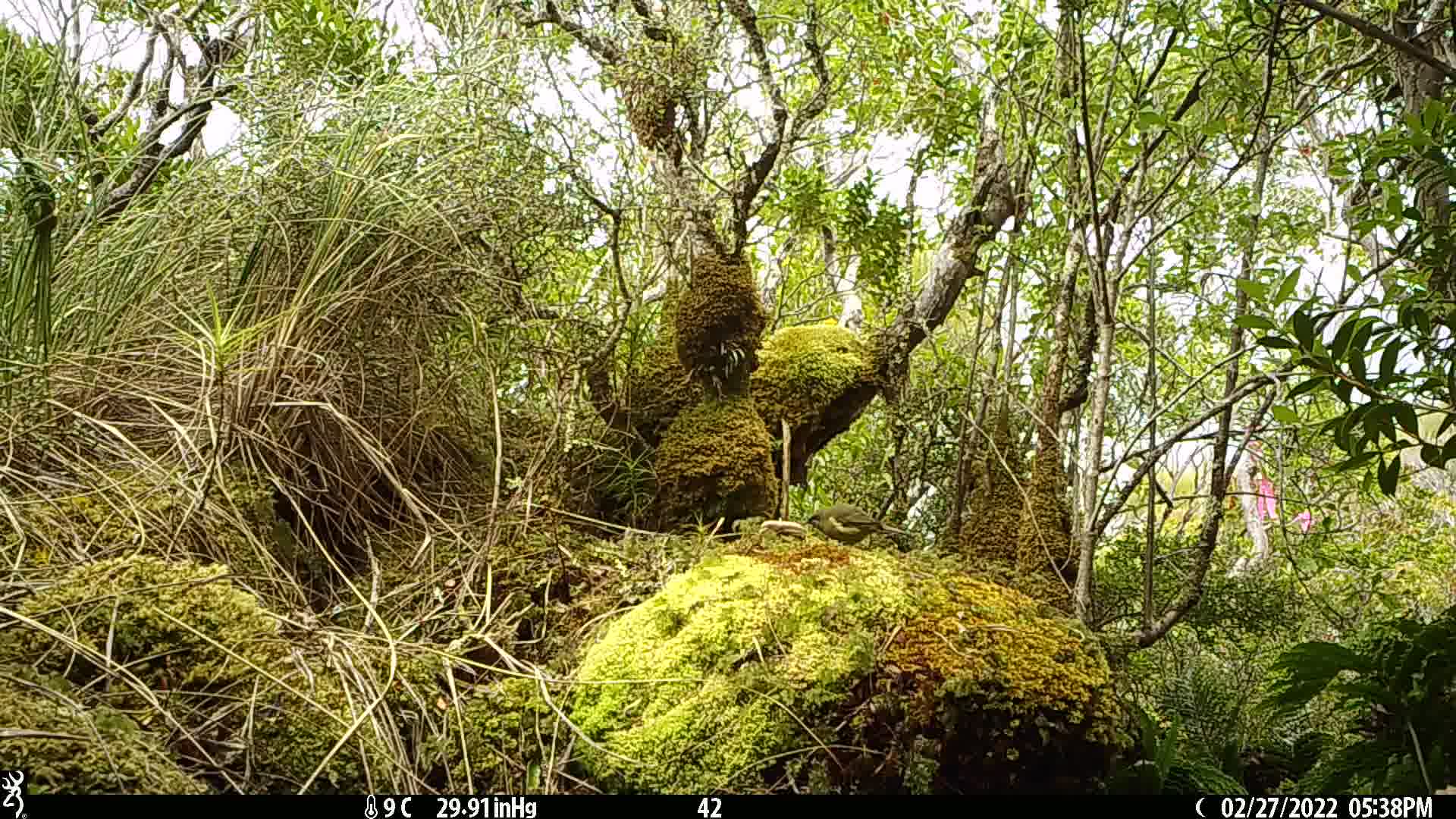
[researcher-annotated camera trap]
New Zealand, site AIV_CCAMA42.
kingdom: Animalia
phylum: Chordata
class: Aves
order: Passeriformes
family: Meliphagidae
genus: Anthornis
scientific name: Anthornis melanura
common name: new zealand bellbird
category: bellbird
Bellbird (new zealand bellbird) (Anthornis melanura).